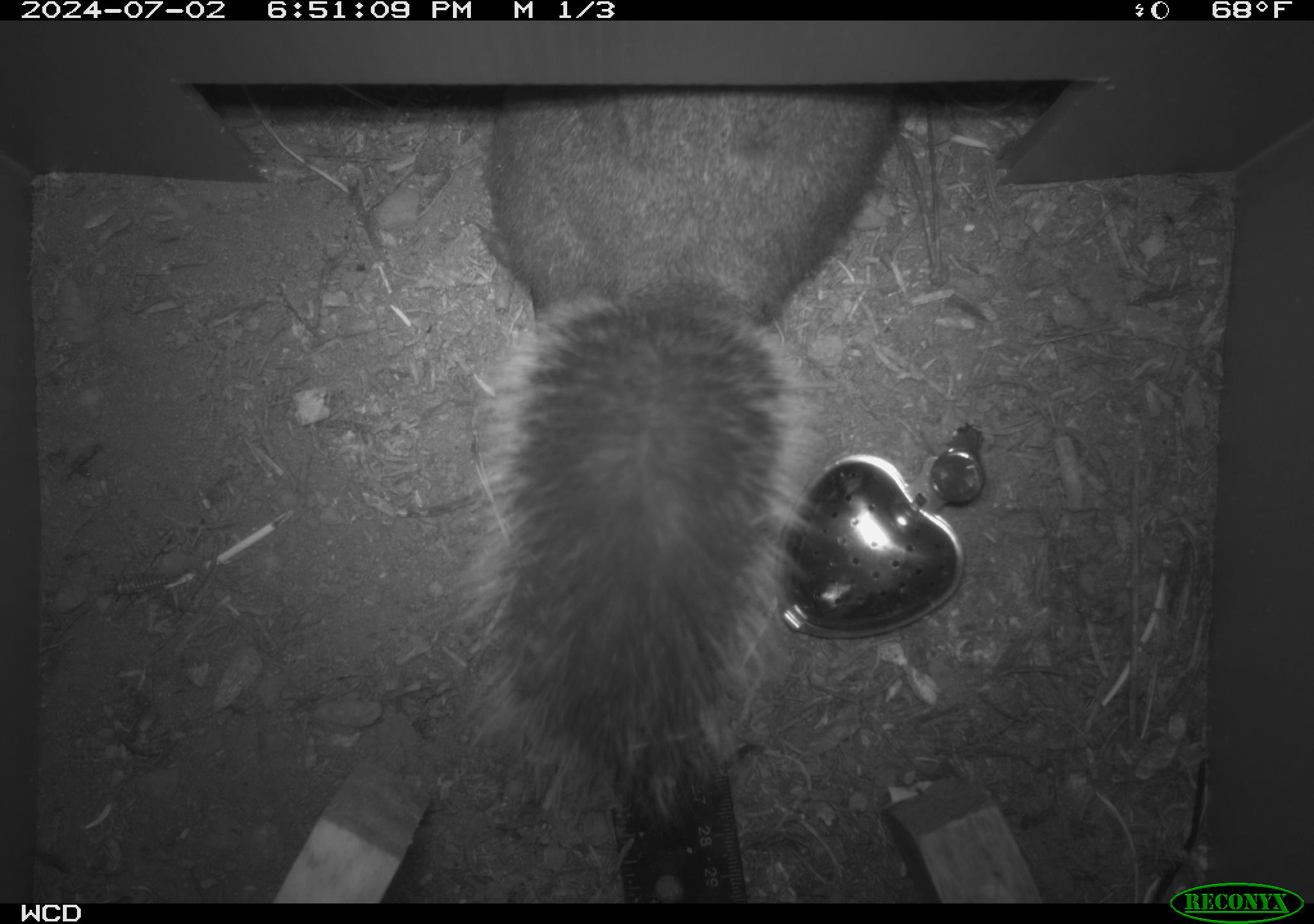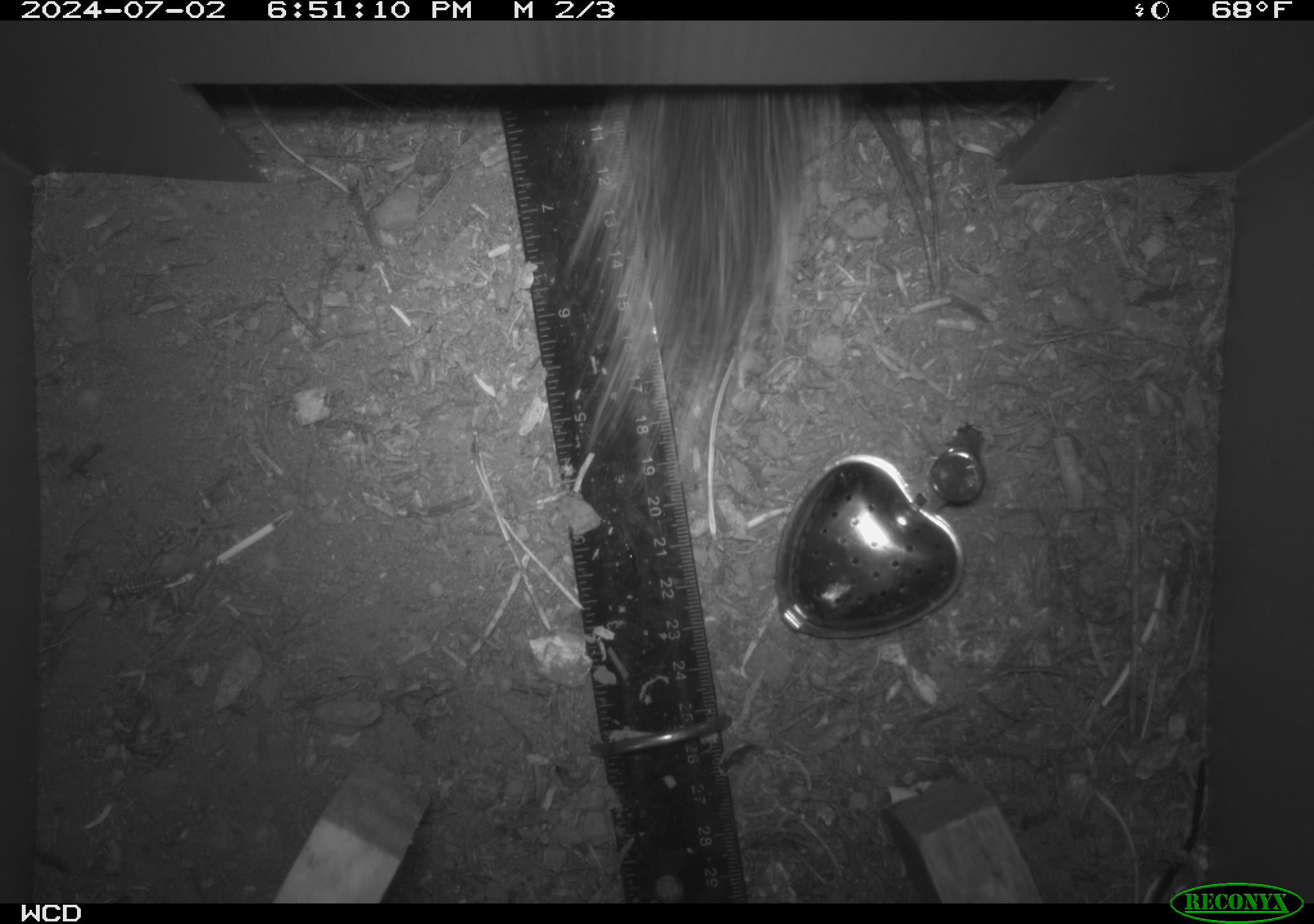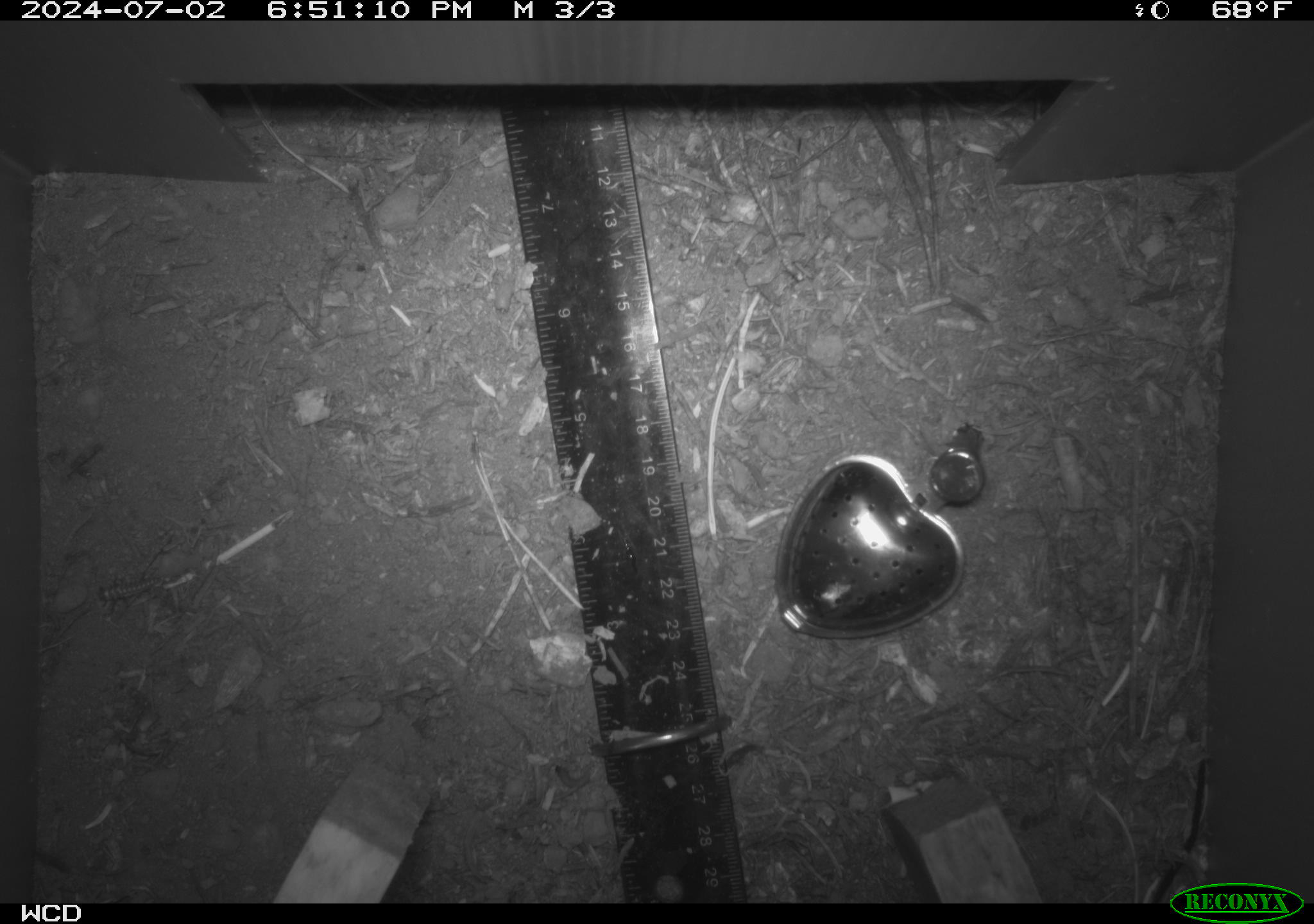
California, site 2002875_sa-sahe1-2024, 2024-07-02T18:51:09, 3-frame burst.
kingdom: Animalia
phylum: Chordata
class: Mammalia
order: Rodentia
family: Sciuridae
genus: Tamiasciurus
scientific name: Tamiasciurus douglasii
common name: douglas's squirrel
Douglas's squirrel (Tamiasciurus douglasii).